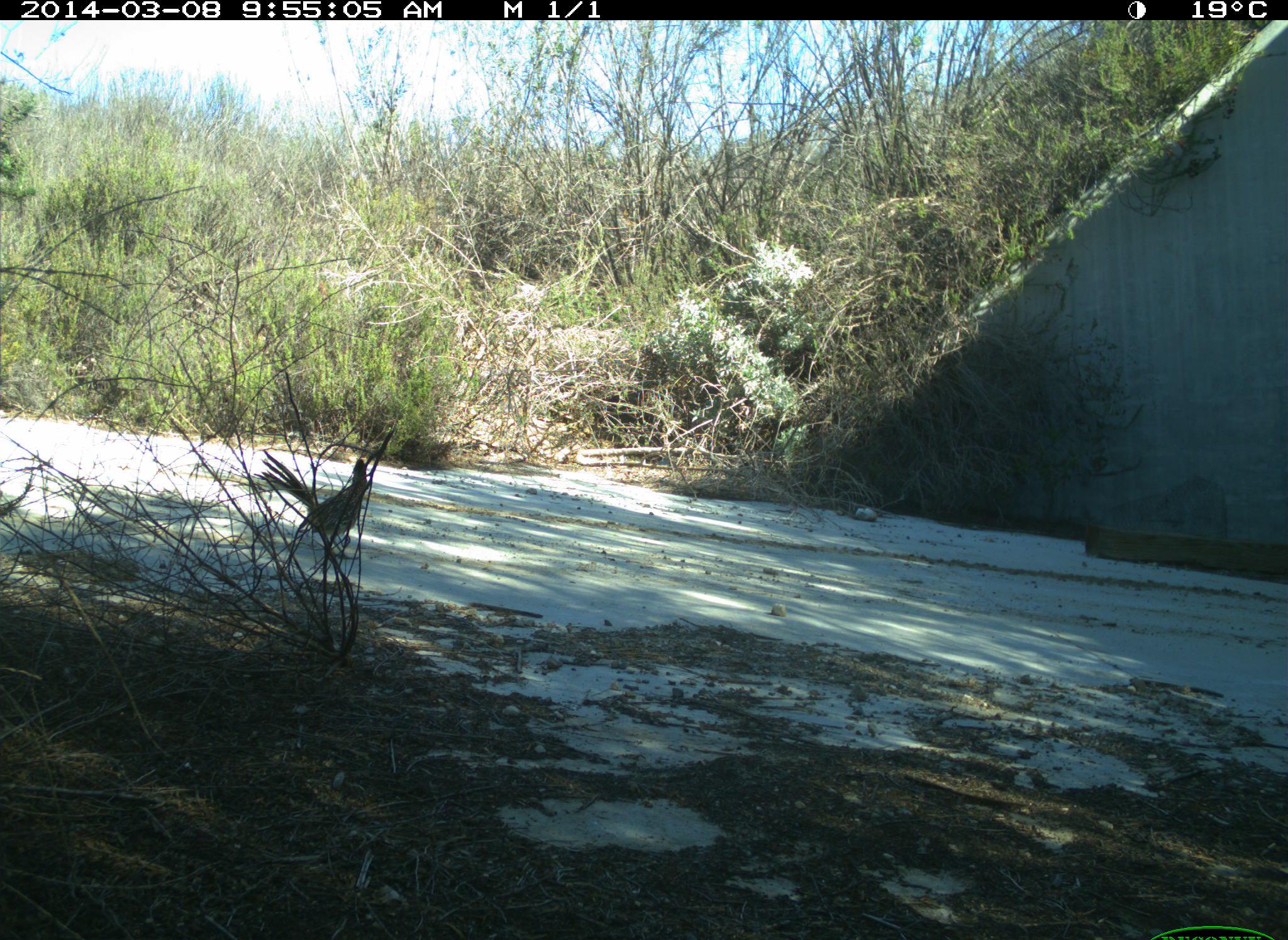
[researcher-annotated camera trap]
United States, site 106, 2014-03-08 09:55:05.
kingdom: Animalia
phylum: Chordata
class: Aves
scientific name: Aves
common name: bird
Bird (Aves).